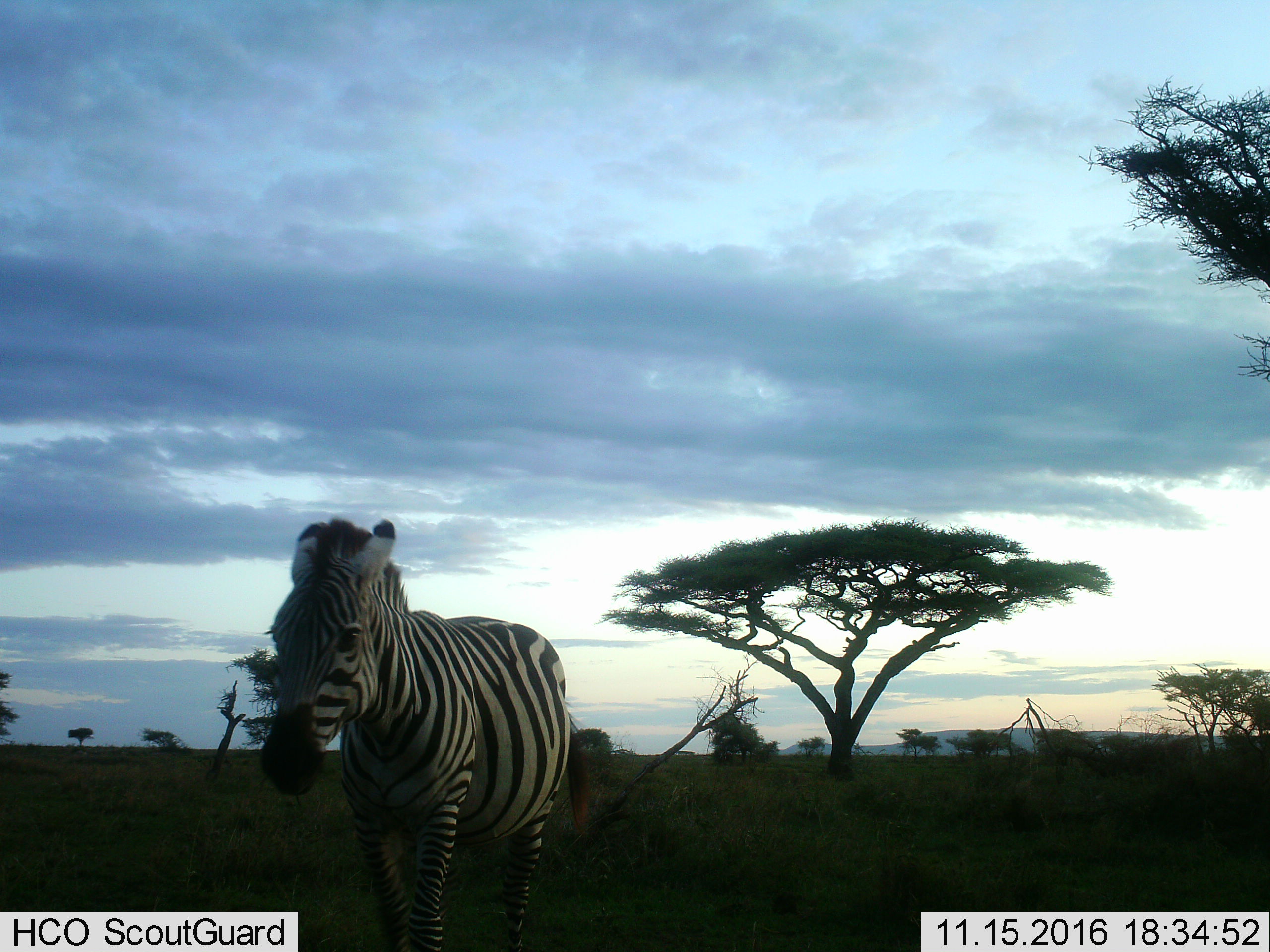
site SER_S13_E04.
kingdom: Animalia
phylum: Chordata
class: Mammalia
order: Perissodactyla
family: Equidae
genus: Equus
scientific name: Equus quagga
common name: plains zebra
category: zebraplains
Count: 1.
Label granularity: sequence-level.